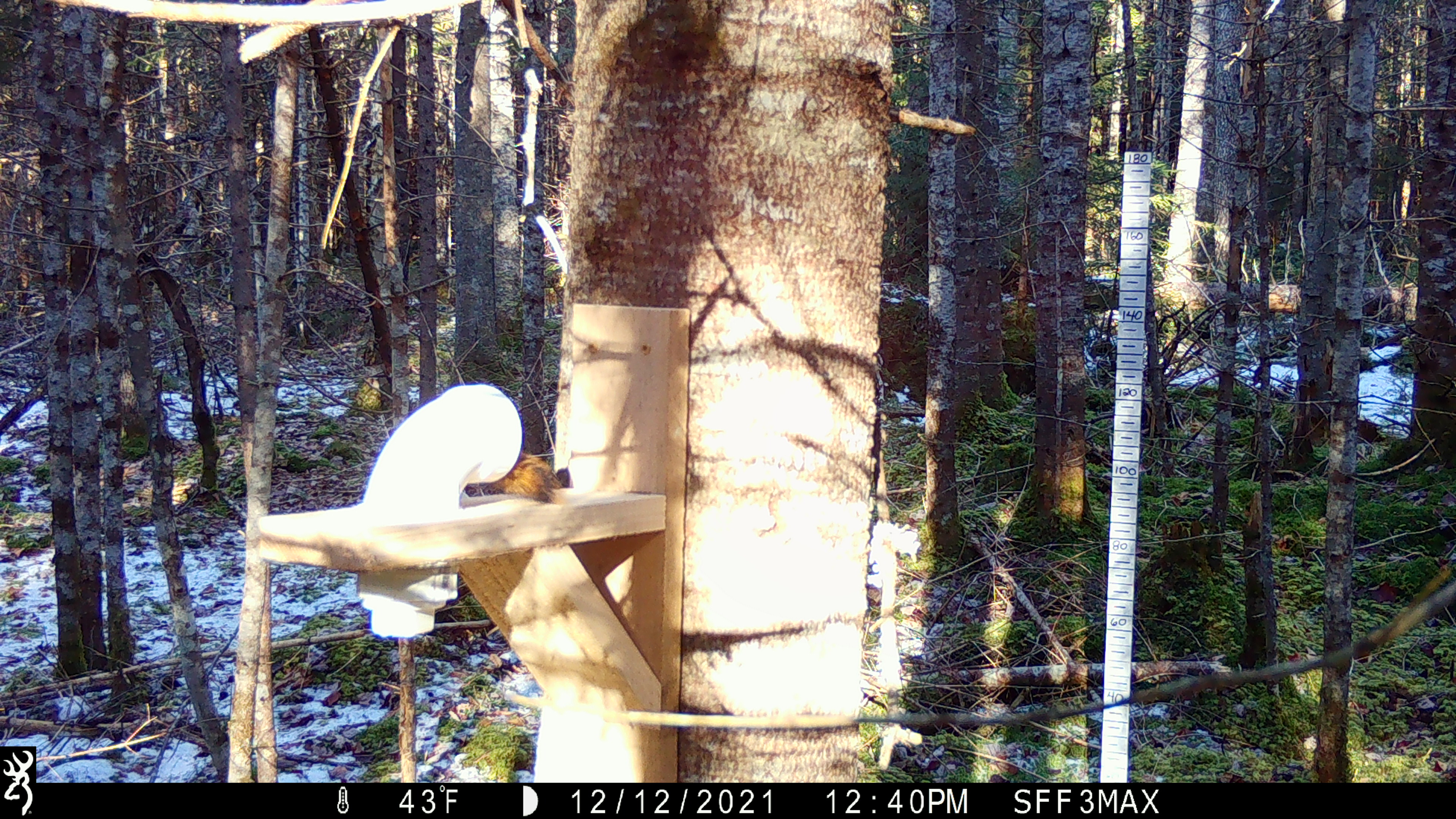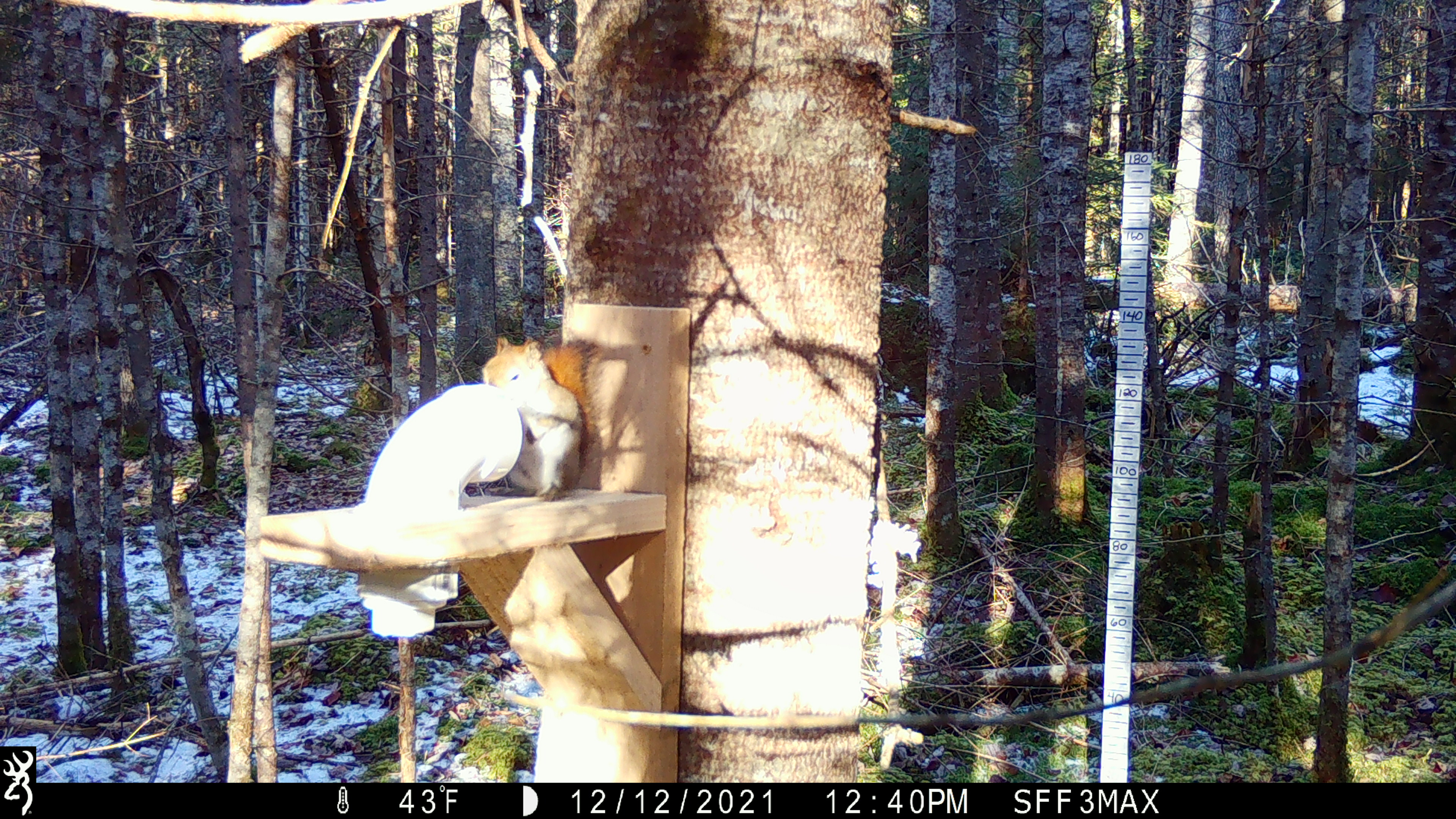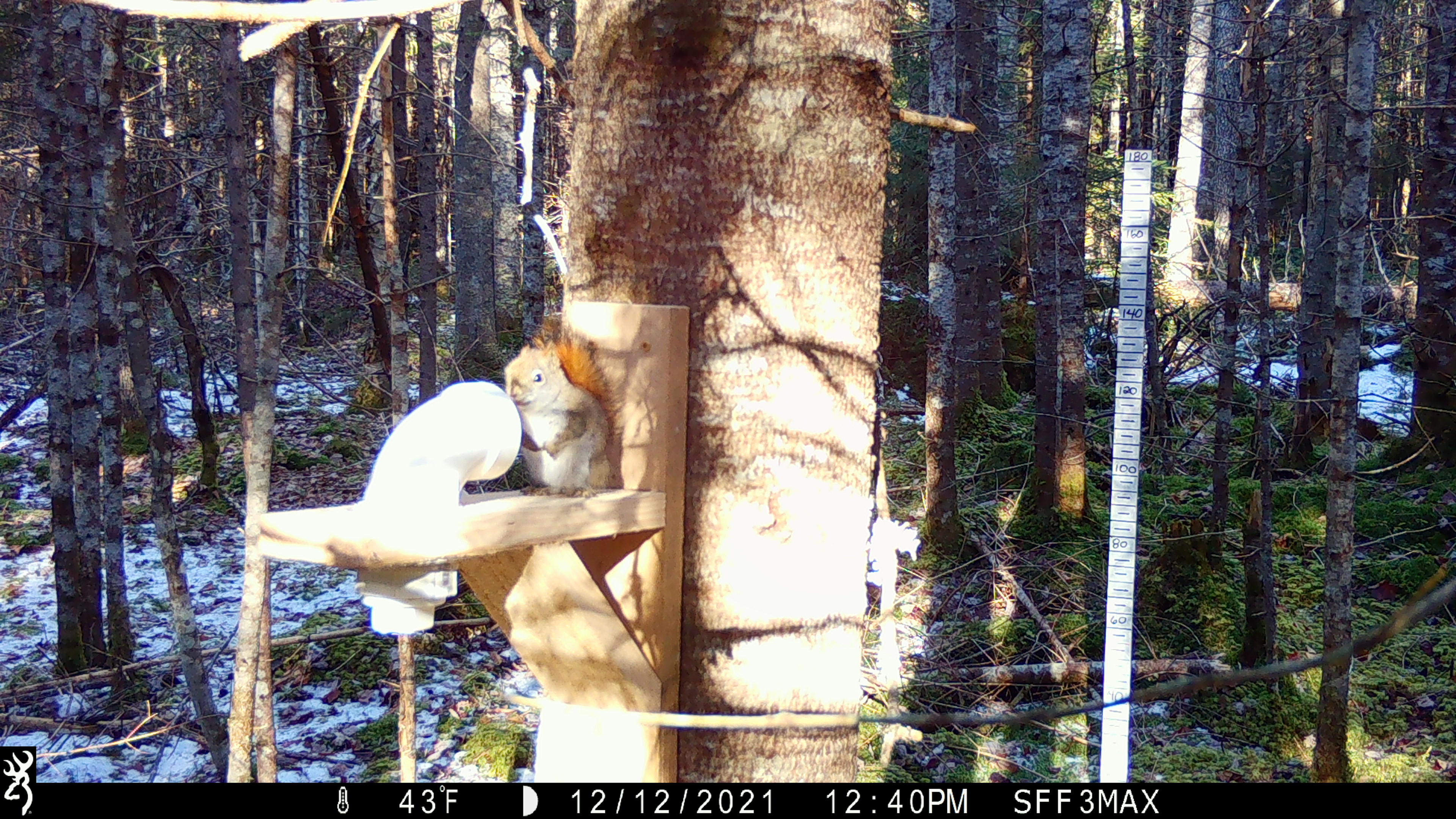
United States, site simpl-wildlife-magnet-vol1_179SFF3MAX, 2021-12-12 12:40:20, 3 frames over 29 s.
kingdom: Animalia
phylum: Chordata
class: Mammalia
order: Rodentia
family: Sciuridae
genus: Tamiasciurus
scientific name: Tamiasciurus hudsonicus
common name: red squirrel